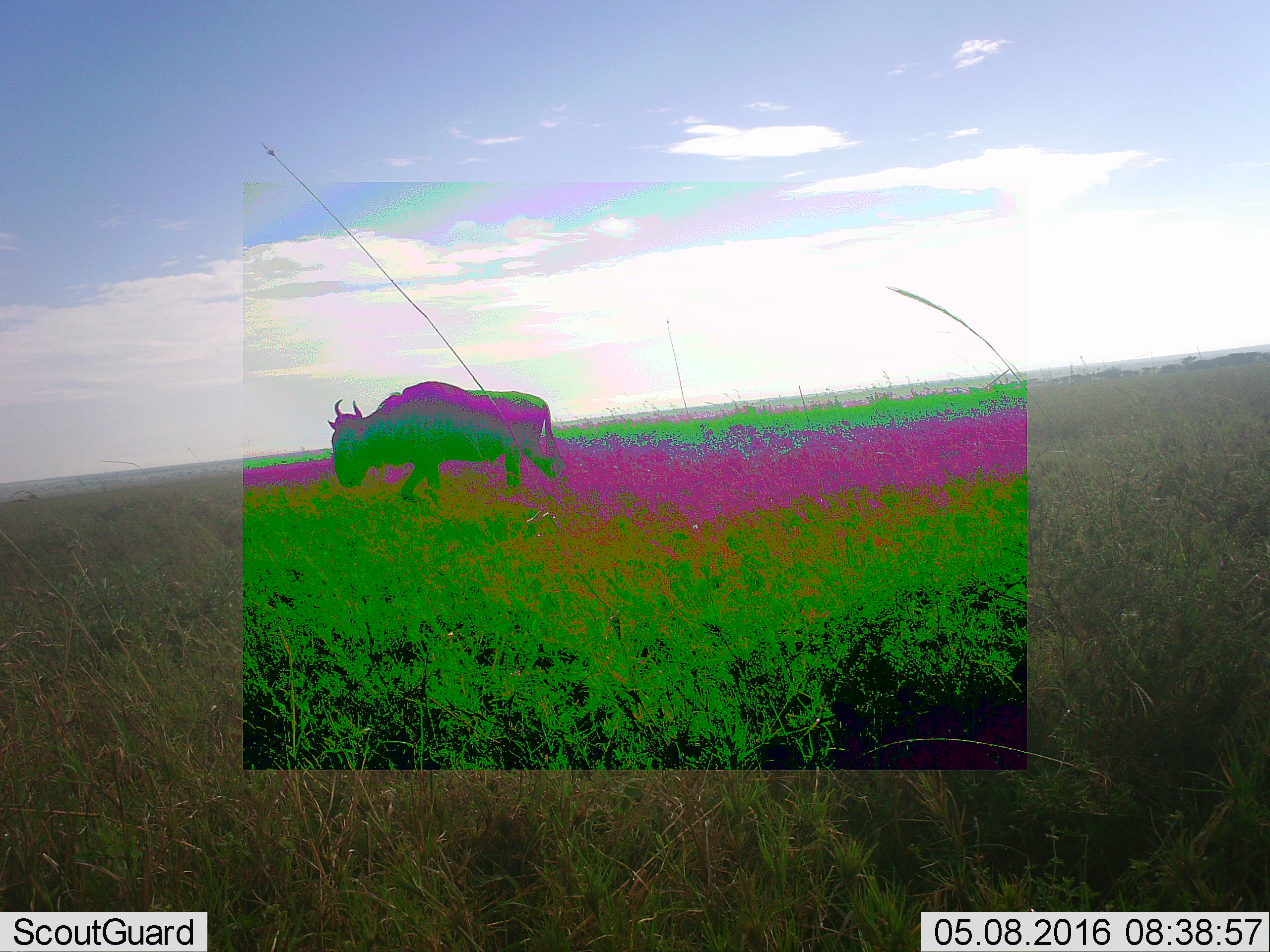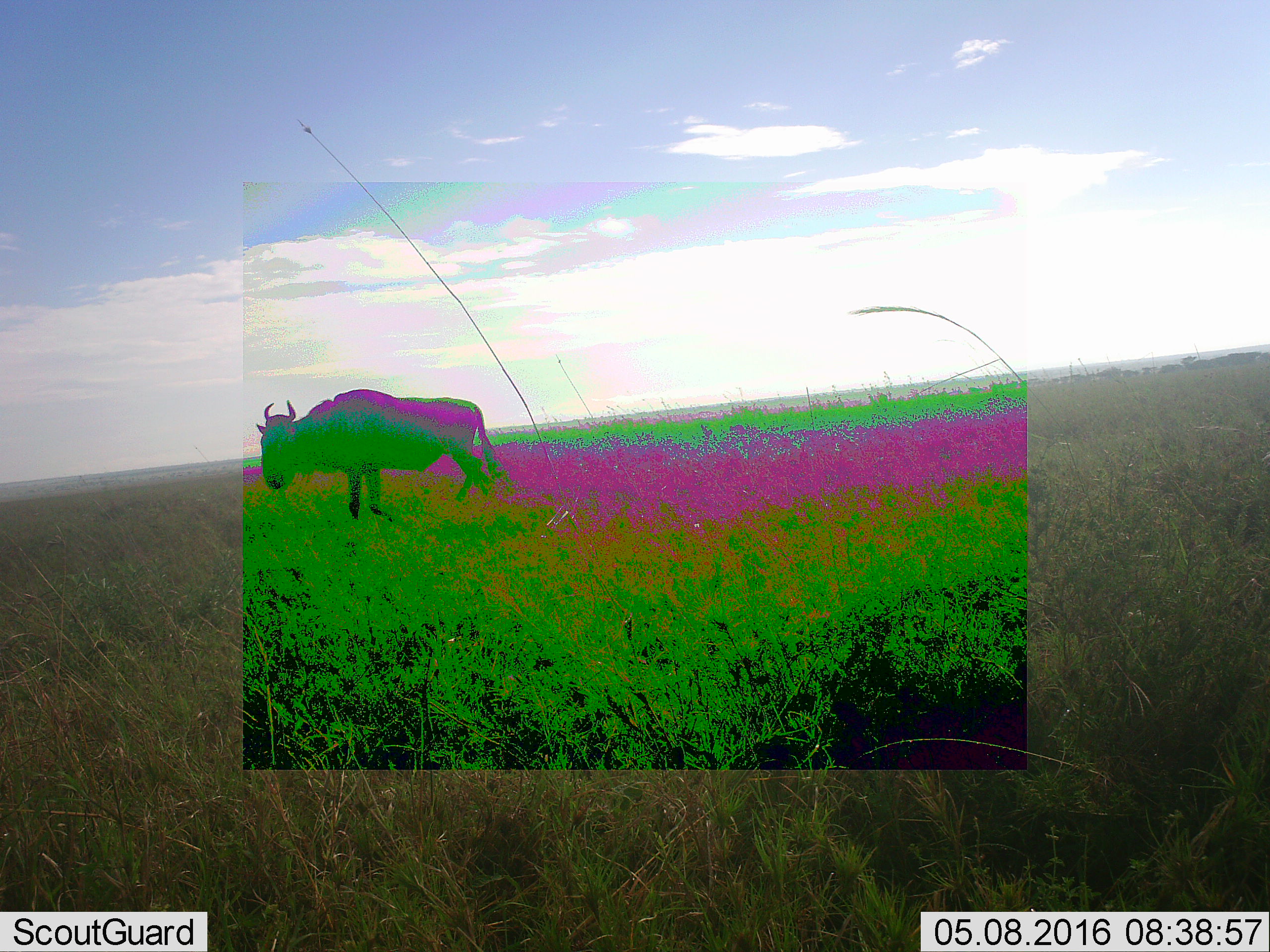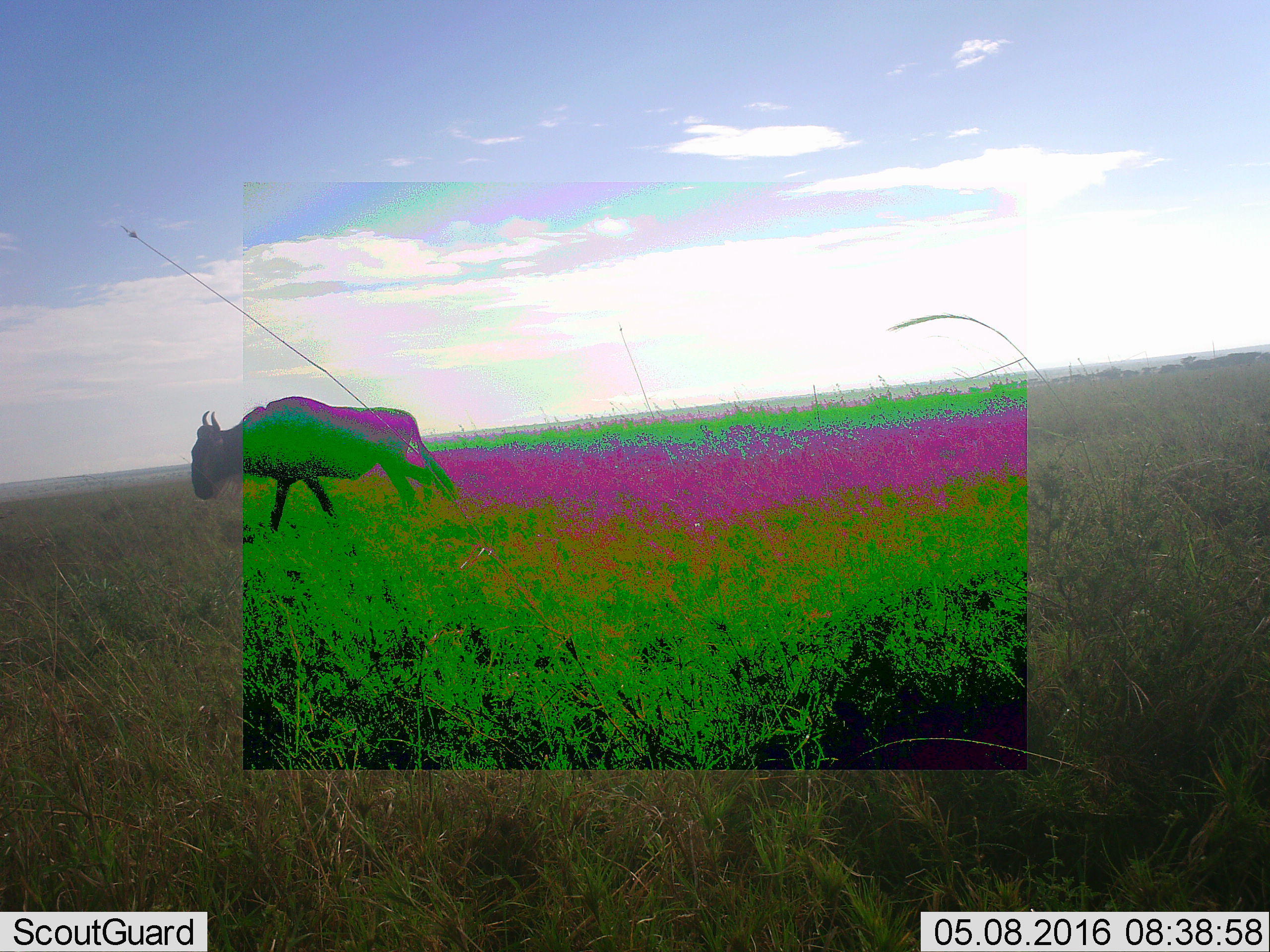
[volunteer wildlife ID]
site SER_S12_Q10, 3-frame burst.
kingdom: Animalia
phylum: Chordata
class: Mammalia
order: Artiodactyla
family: Bovidae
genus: Connochaetes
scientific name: Connochaetes taurinus taurinus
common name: blue wildebeest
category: wildebeestblue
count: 1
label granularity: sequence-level